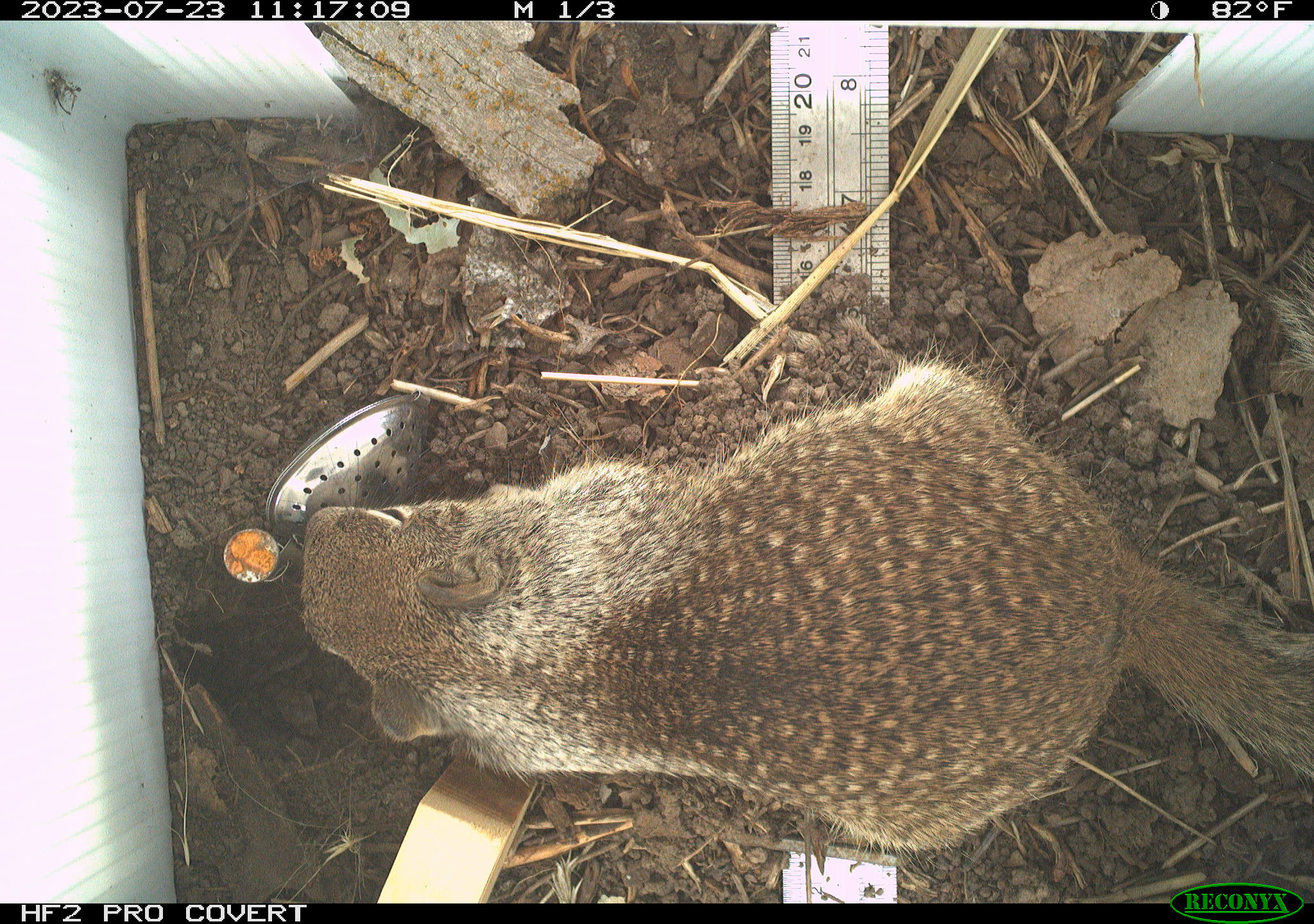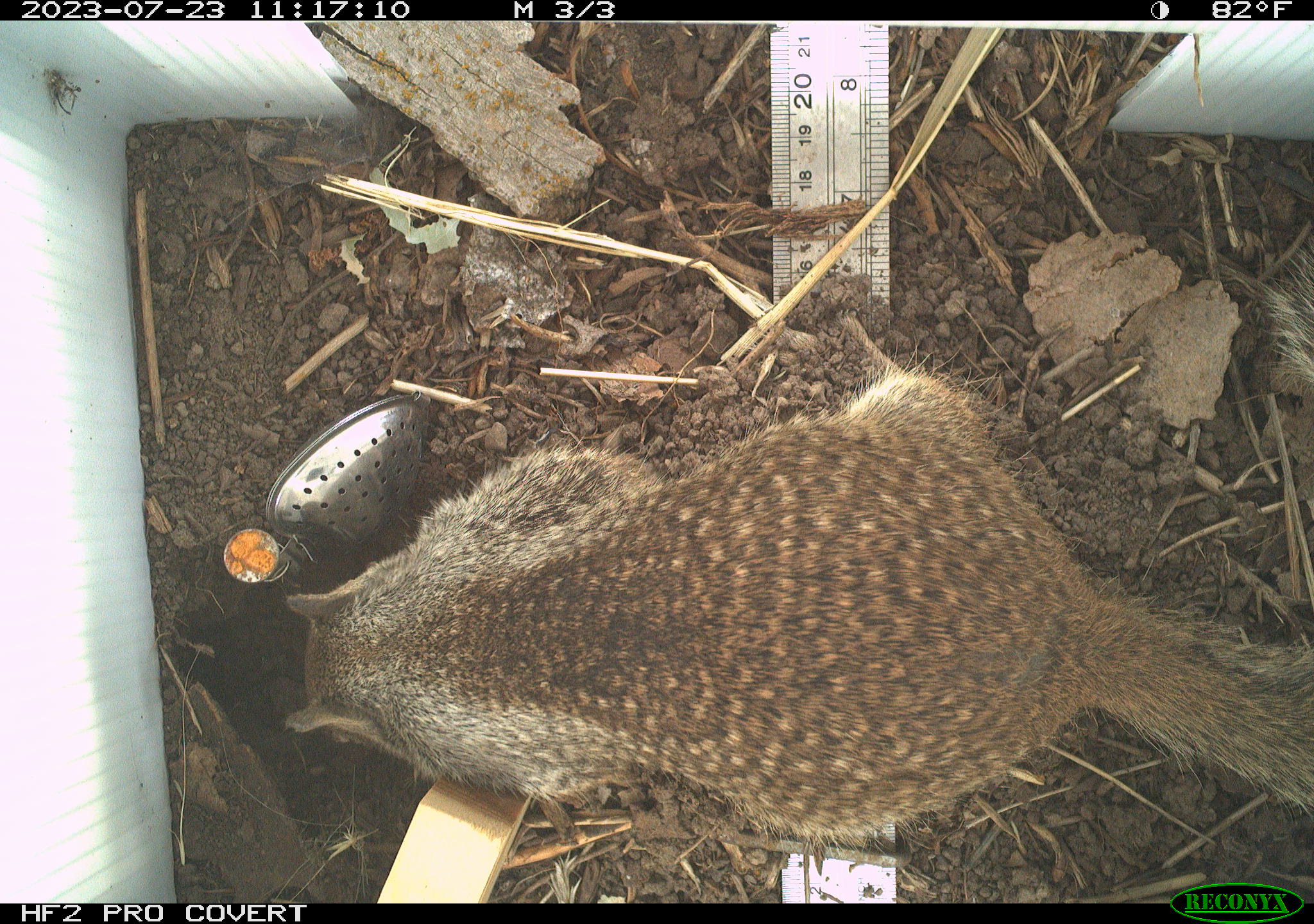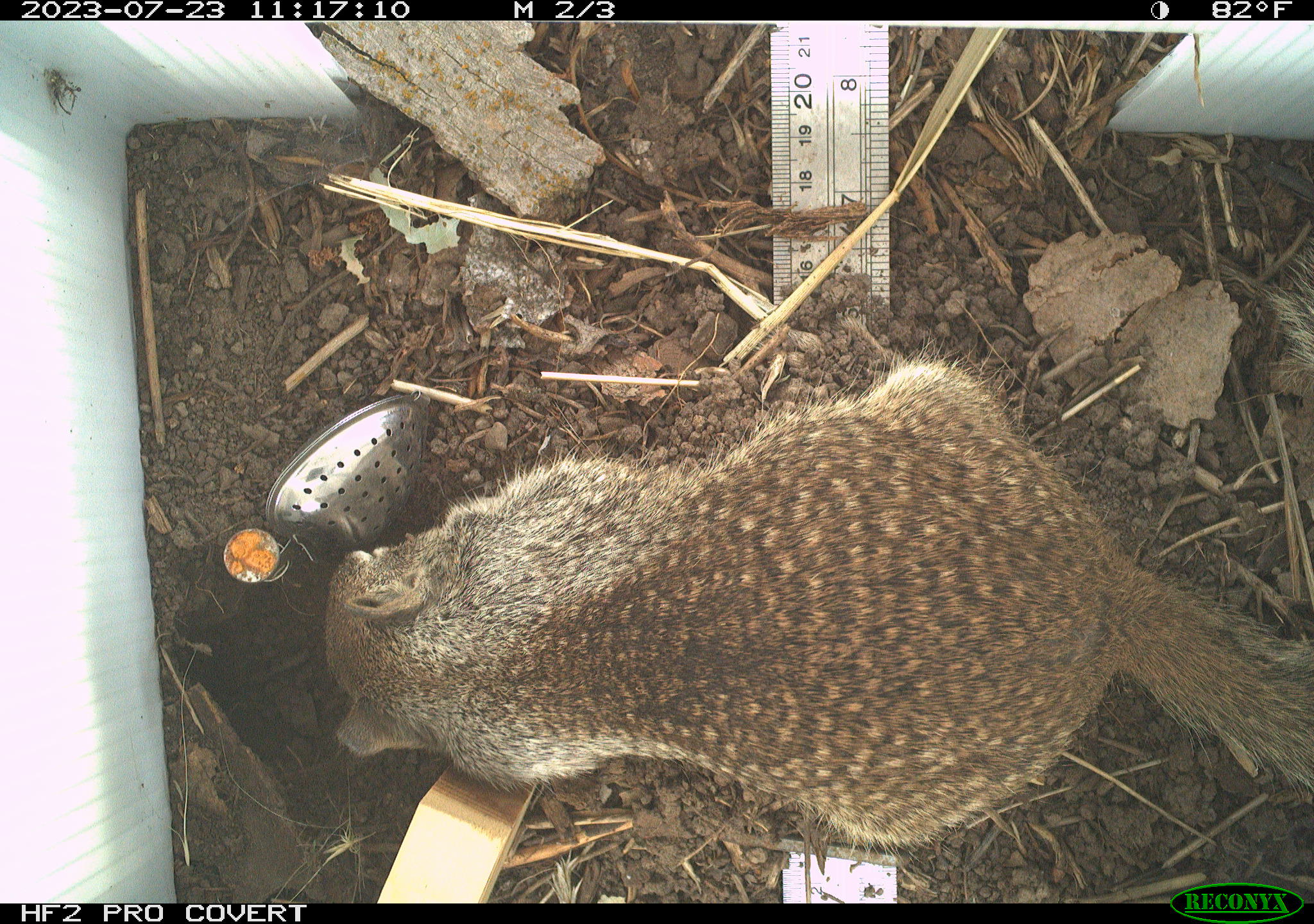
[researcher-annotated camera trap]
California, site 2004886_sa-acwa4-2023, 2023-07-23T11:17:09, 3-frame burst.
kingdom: Animalia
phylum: Chordata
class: Mammalia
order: Rodentia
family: Sciuridae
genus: Otospermophilus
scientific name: Otospermophilus beecheyi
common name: california ground squirrel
California ground squirrel (Otospermophilus beecheyi).